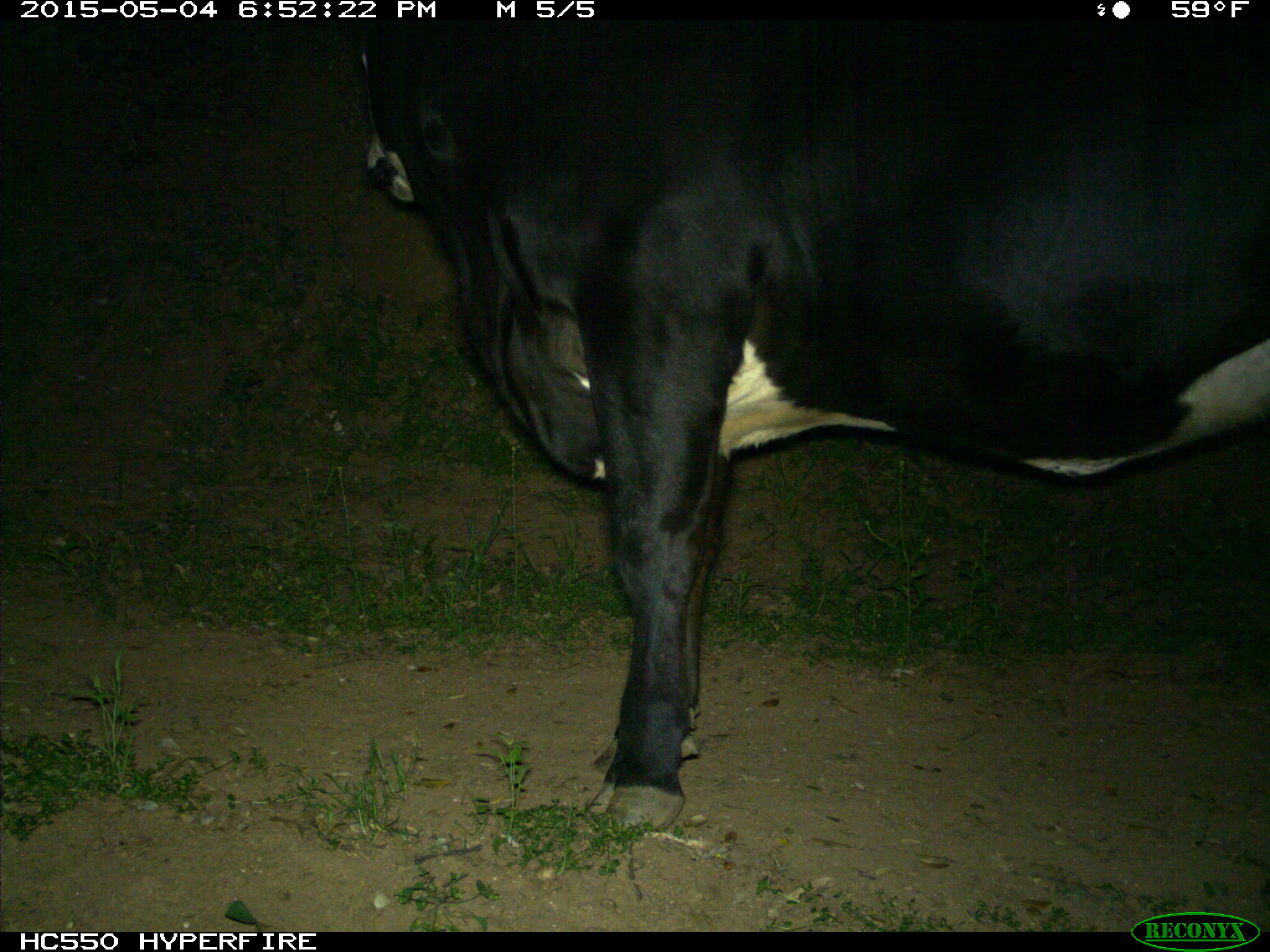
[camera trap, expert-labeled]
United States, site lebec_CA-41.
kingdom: Animalia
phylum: Chordata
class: Mammalia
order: Artiodactyla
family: Bovidae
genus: Bos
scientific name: Bos taurus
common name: domestic cow